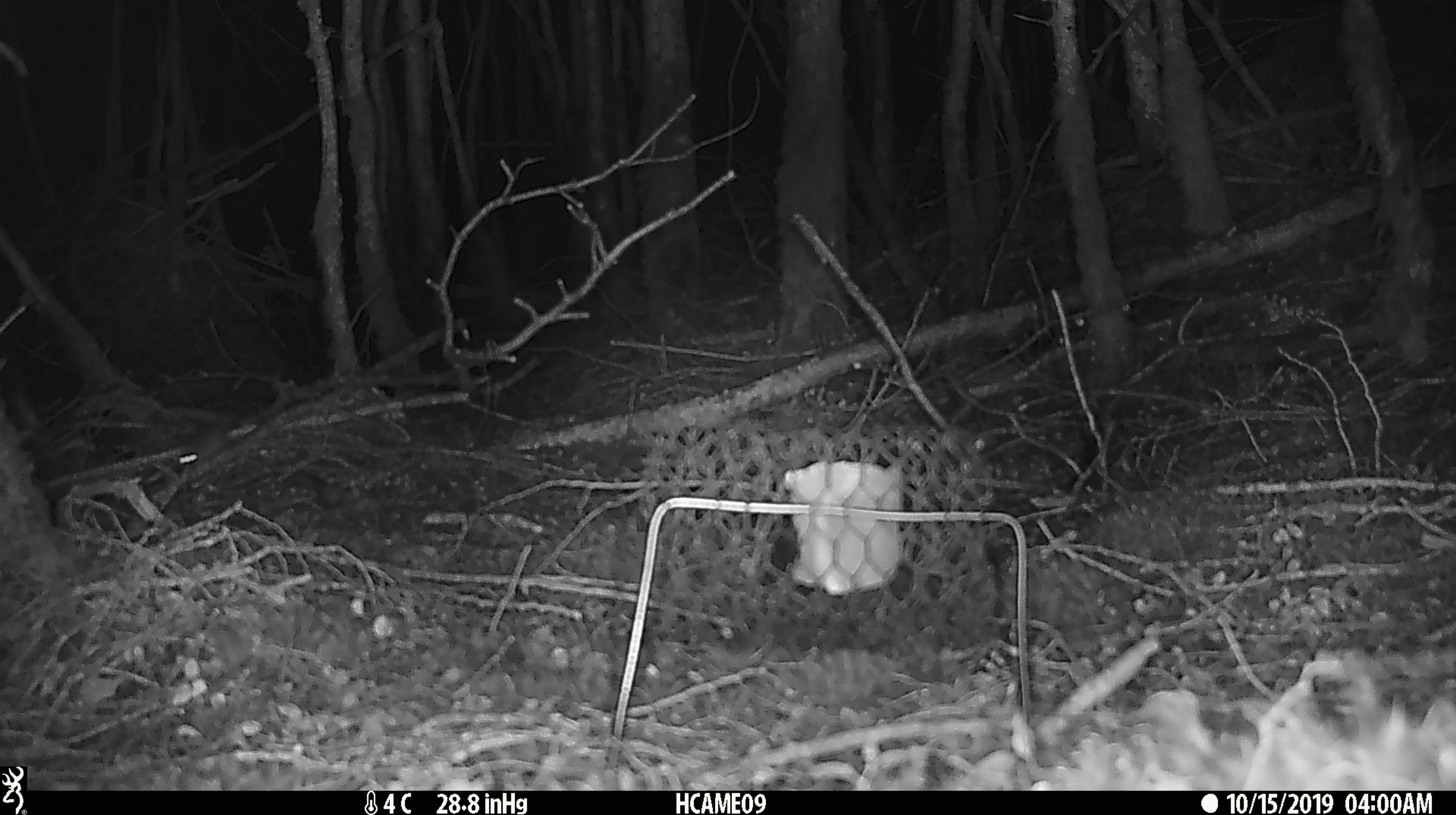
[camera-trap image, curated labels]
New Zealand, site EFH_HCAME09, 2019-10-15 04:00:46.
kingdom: Animalia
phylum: Chordata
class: Mammalia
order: Rodentia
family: Muridae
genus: Mus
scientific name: Mus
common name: mouse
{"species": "mouse (Mus)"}